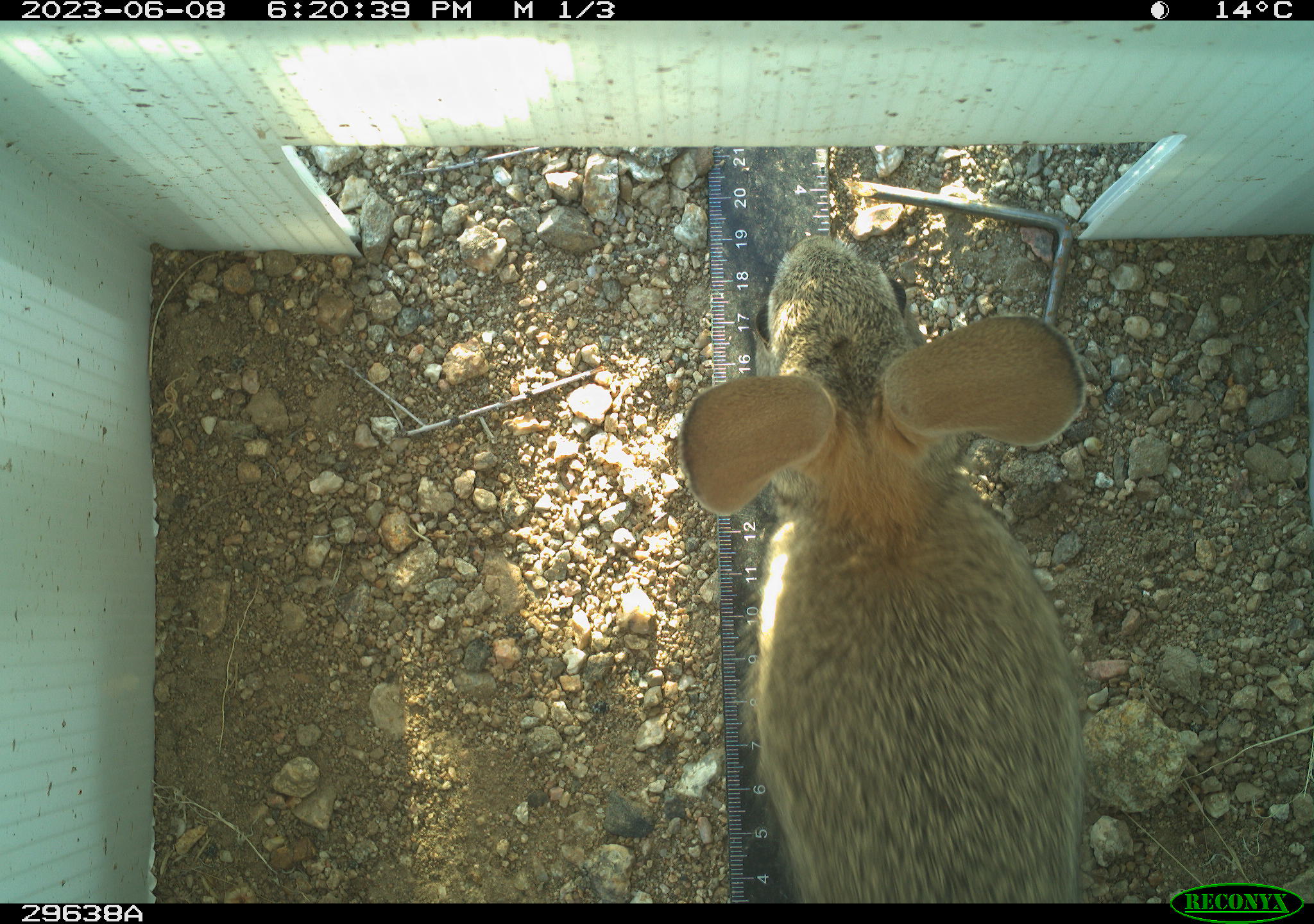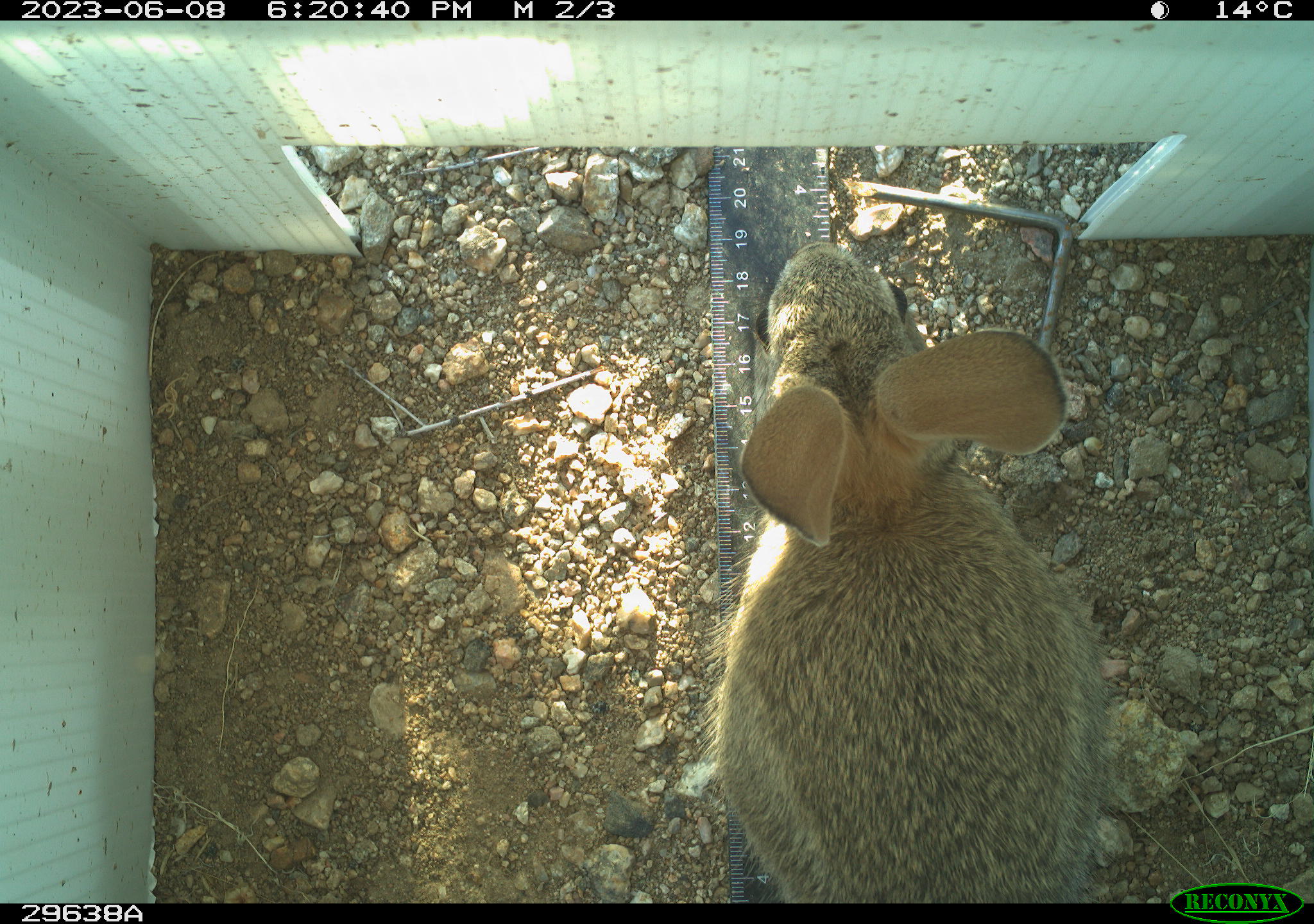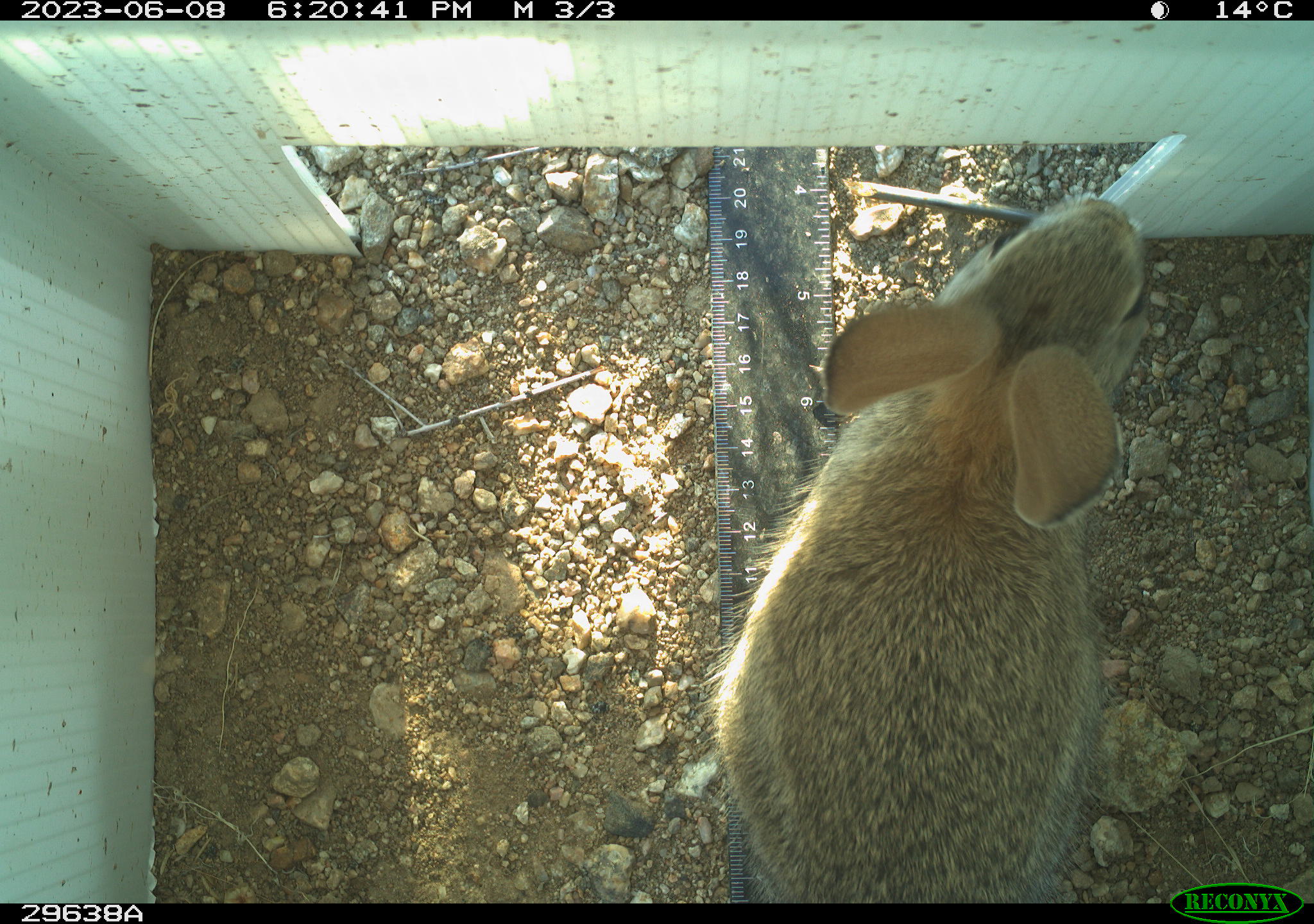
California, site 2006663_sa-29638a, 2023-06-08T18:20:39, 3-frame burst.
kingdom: Animalia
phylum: Chordata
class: Mammalia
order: Lagomorpha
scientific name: Lagomorpha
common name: hares, rabbits, and pikas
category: lagomorpha order